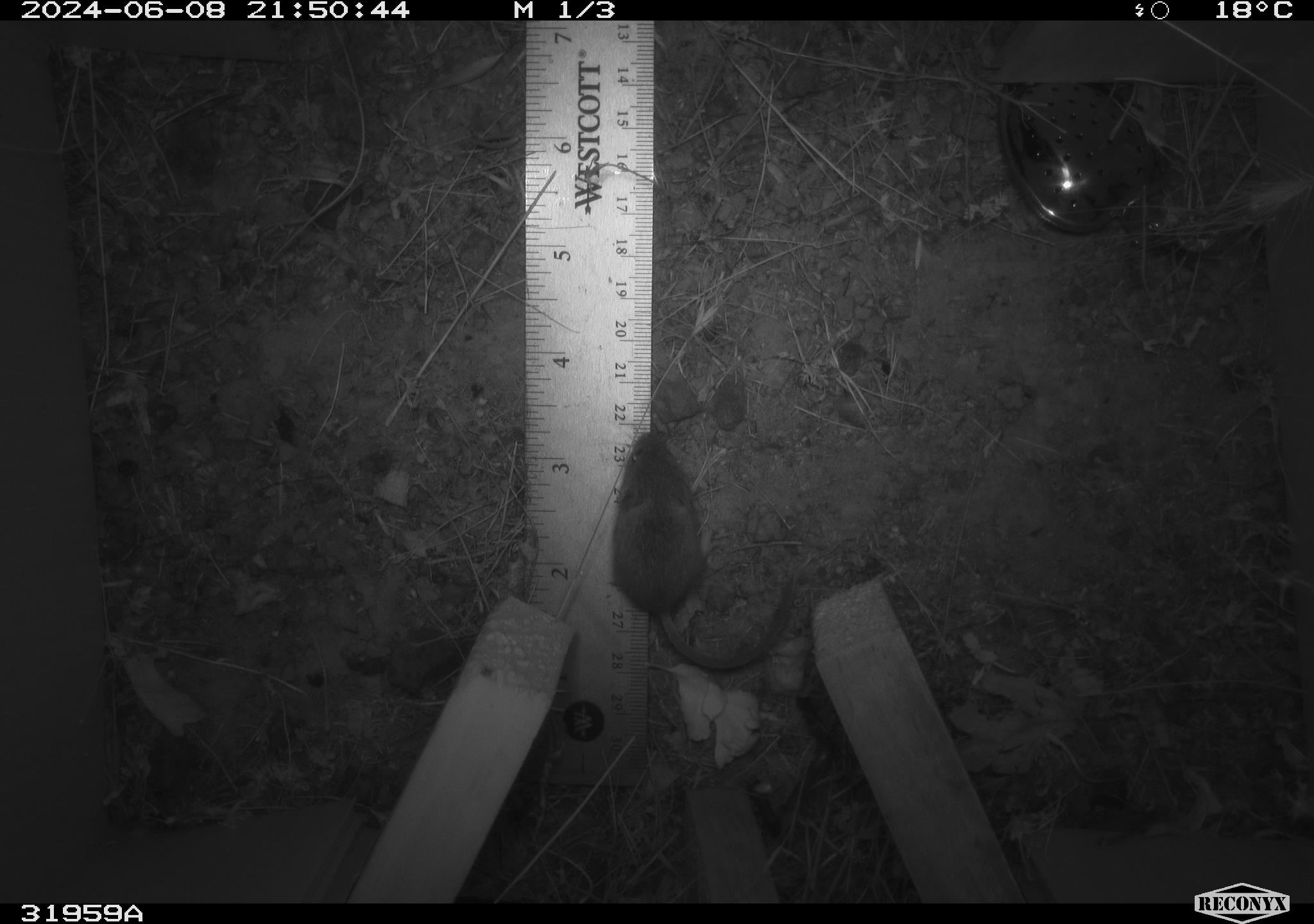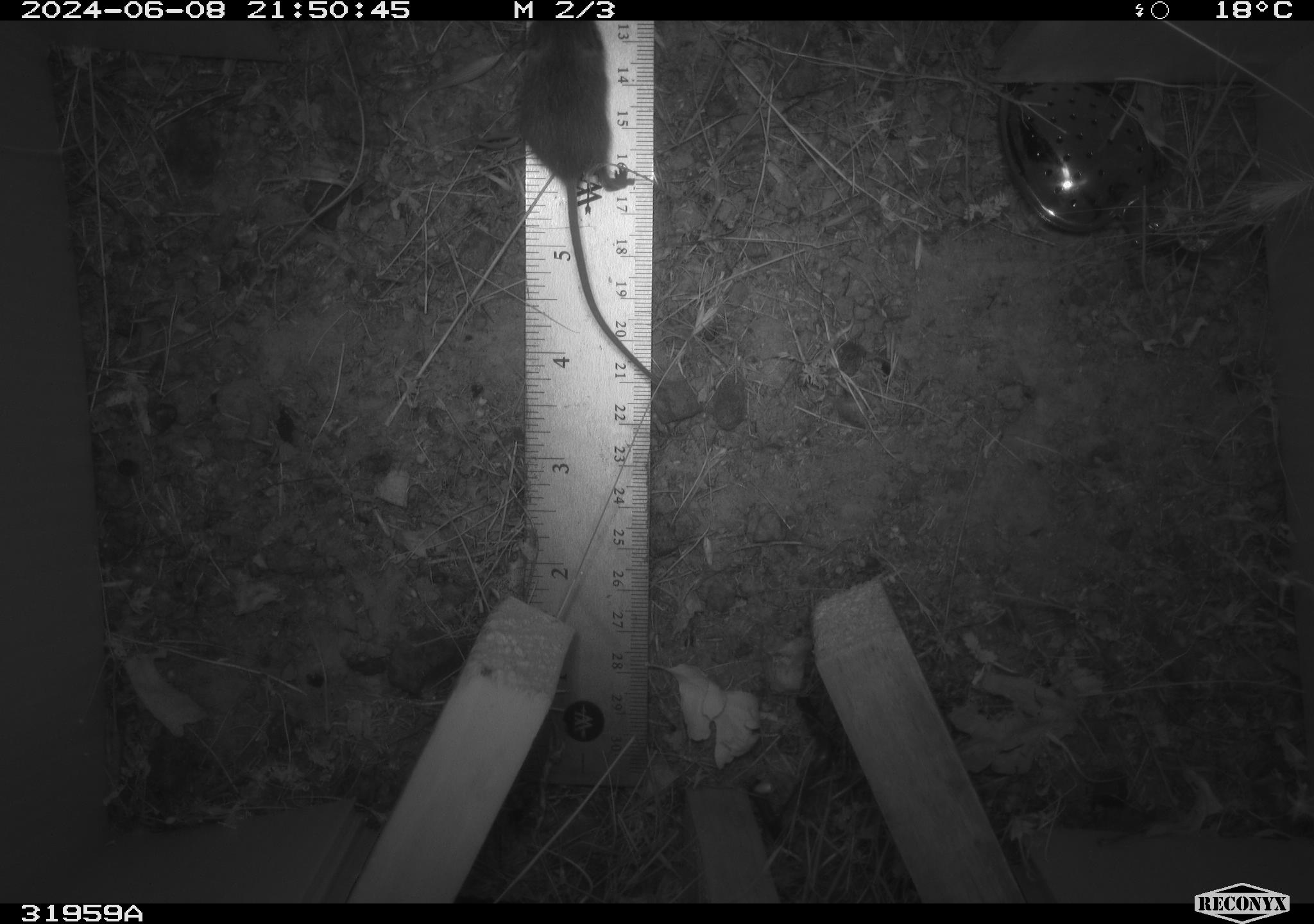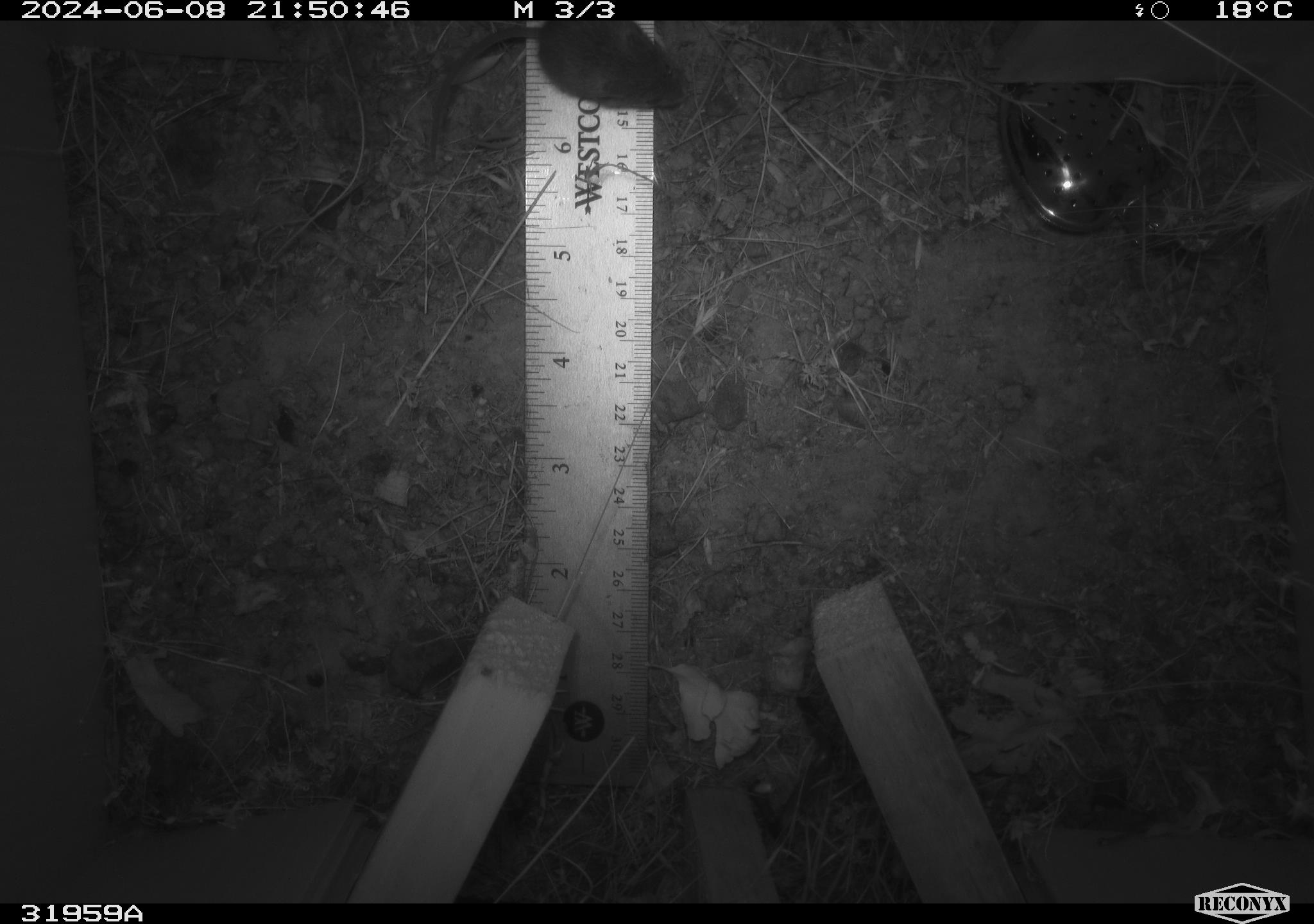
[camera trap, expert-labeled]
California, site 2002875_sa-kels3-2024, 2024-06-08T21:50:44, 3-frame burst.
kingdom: Animalia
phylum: Chordata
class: Mammalia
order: Rodentia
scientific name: Rodentia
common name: rodent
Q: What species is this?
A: Rodent (Rodentia).